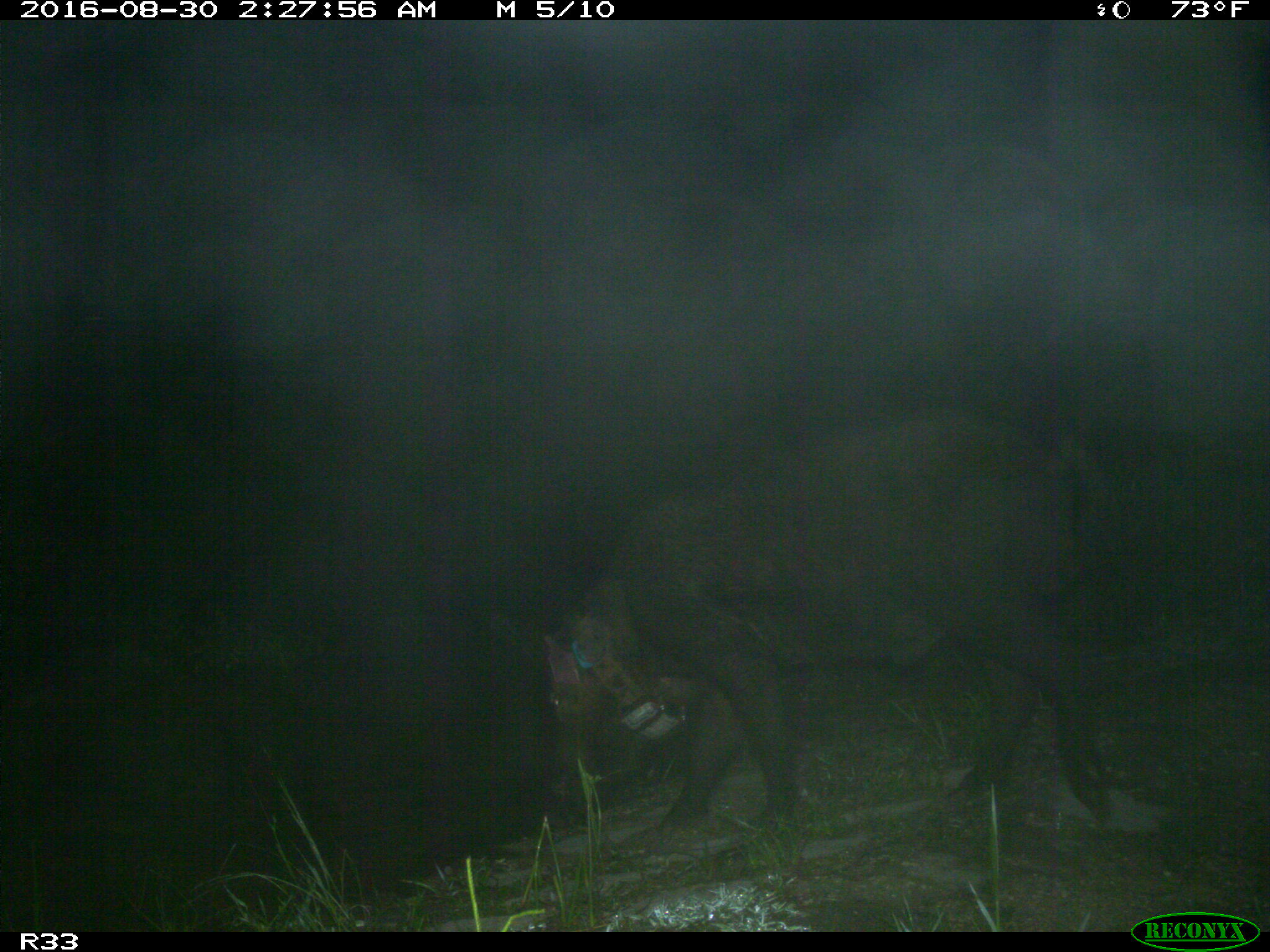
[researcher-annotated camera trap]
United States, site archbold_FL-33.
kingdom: Animalia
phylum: Chordata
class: Mammalia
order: Artiodactyla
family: Suidae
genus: Sus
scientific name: Sus scrofa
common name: wild boar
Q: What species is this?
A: Sus scrofa (wild boar).